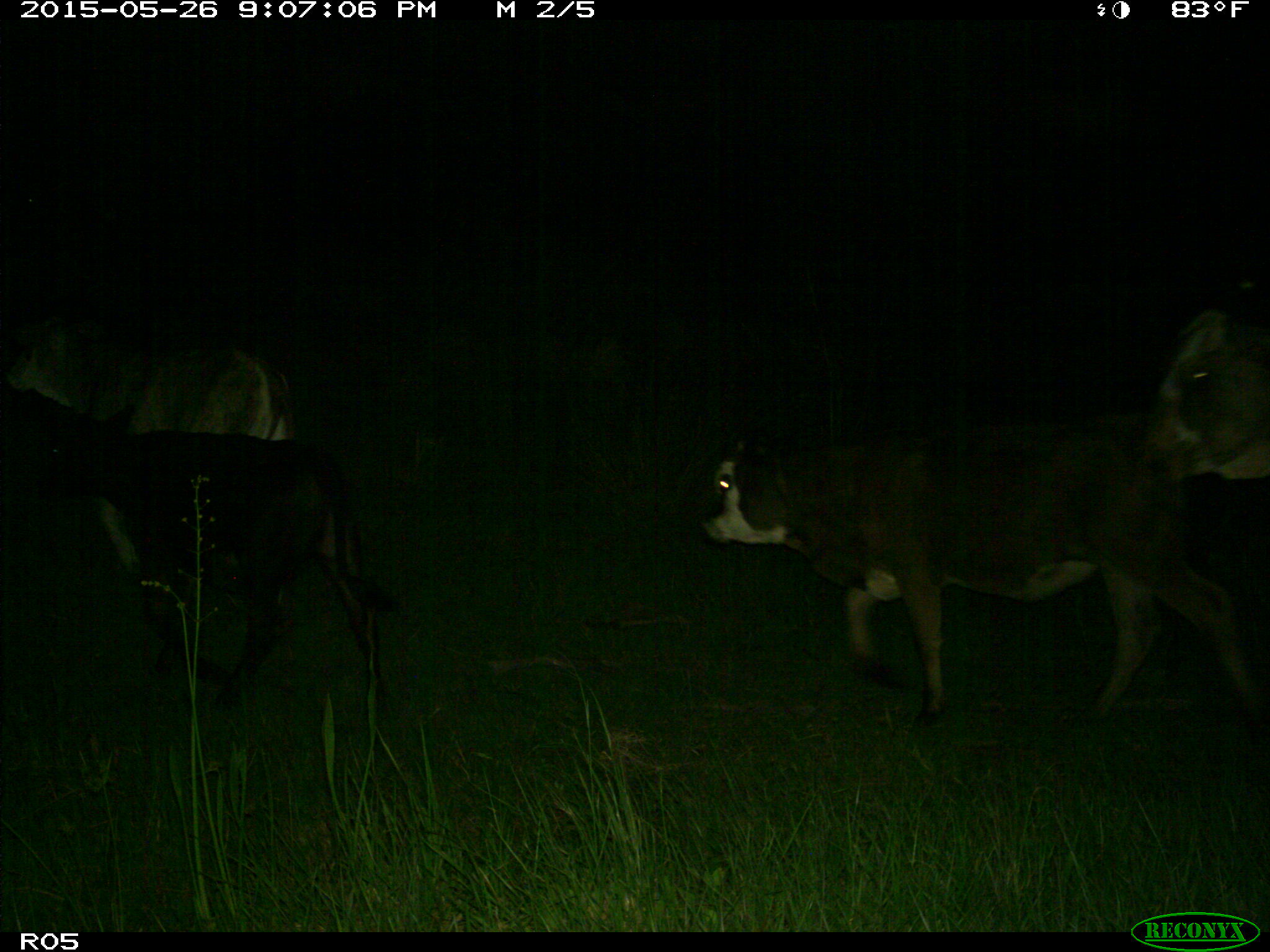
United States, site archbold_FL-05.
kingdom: Animalia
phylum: Chordata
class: Mammalia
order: Artiodactyla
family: Bovidae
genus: Bos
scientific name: Bos taurus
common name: domestic cow